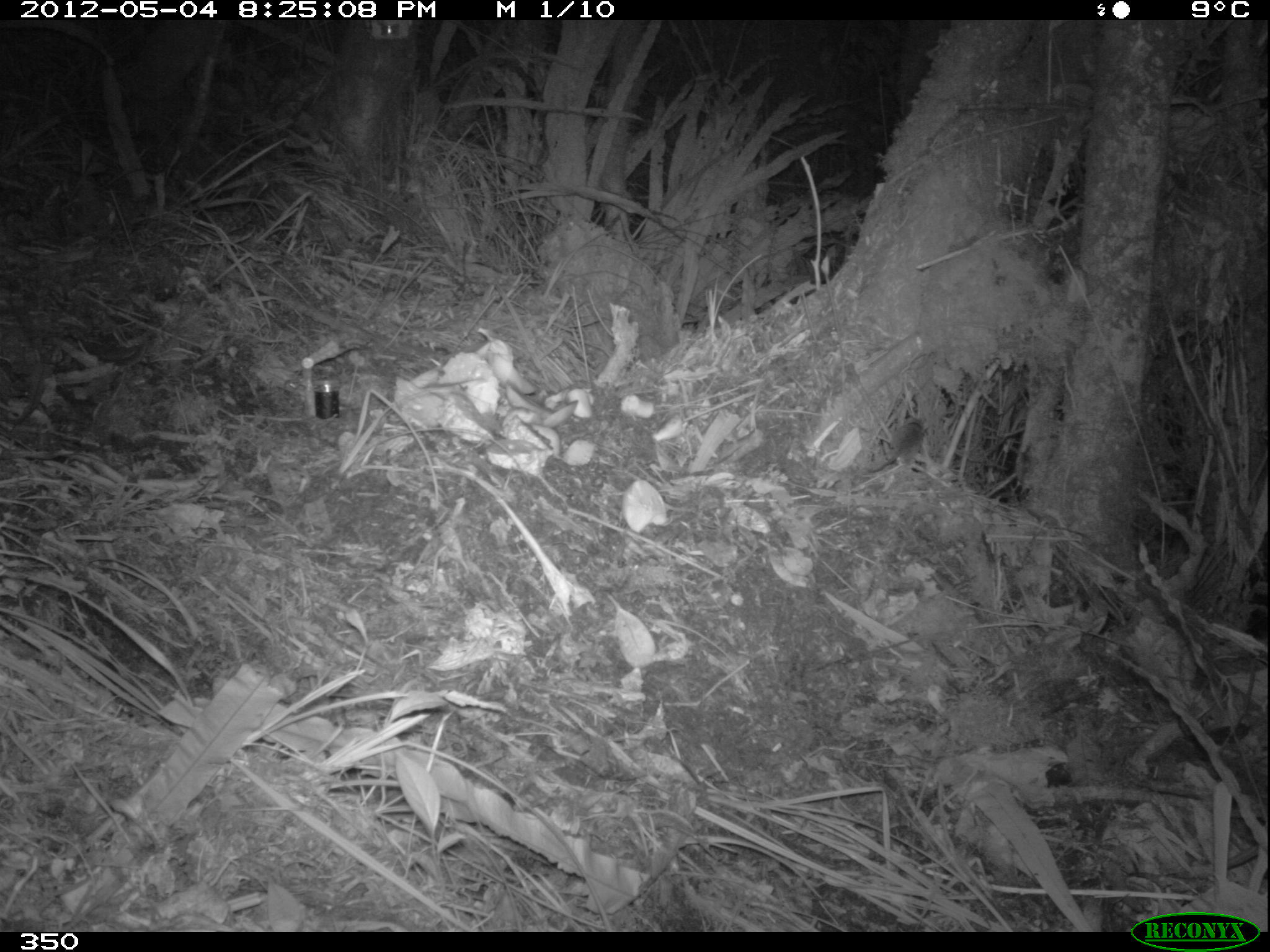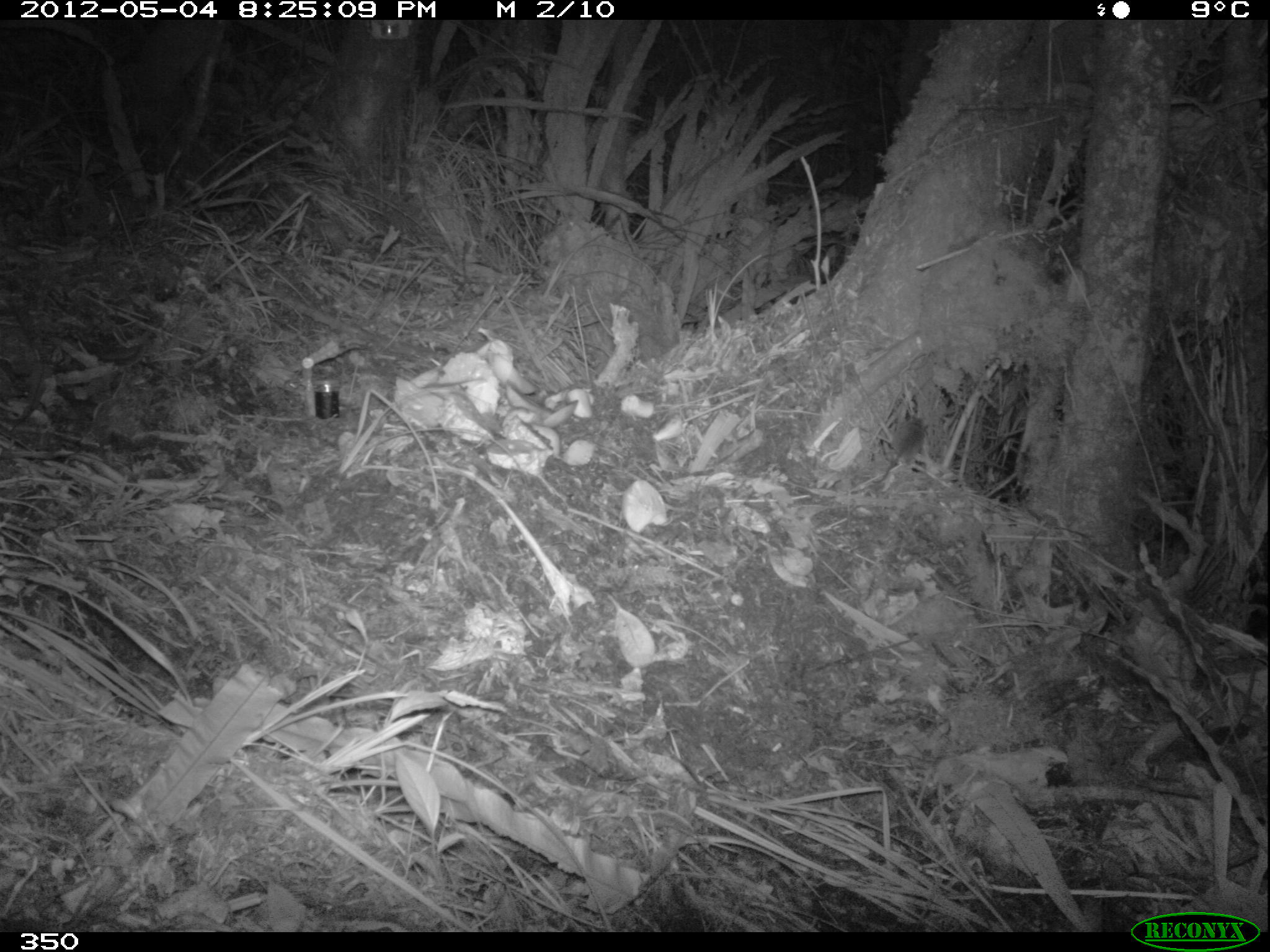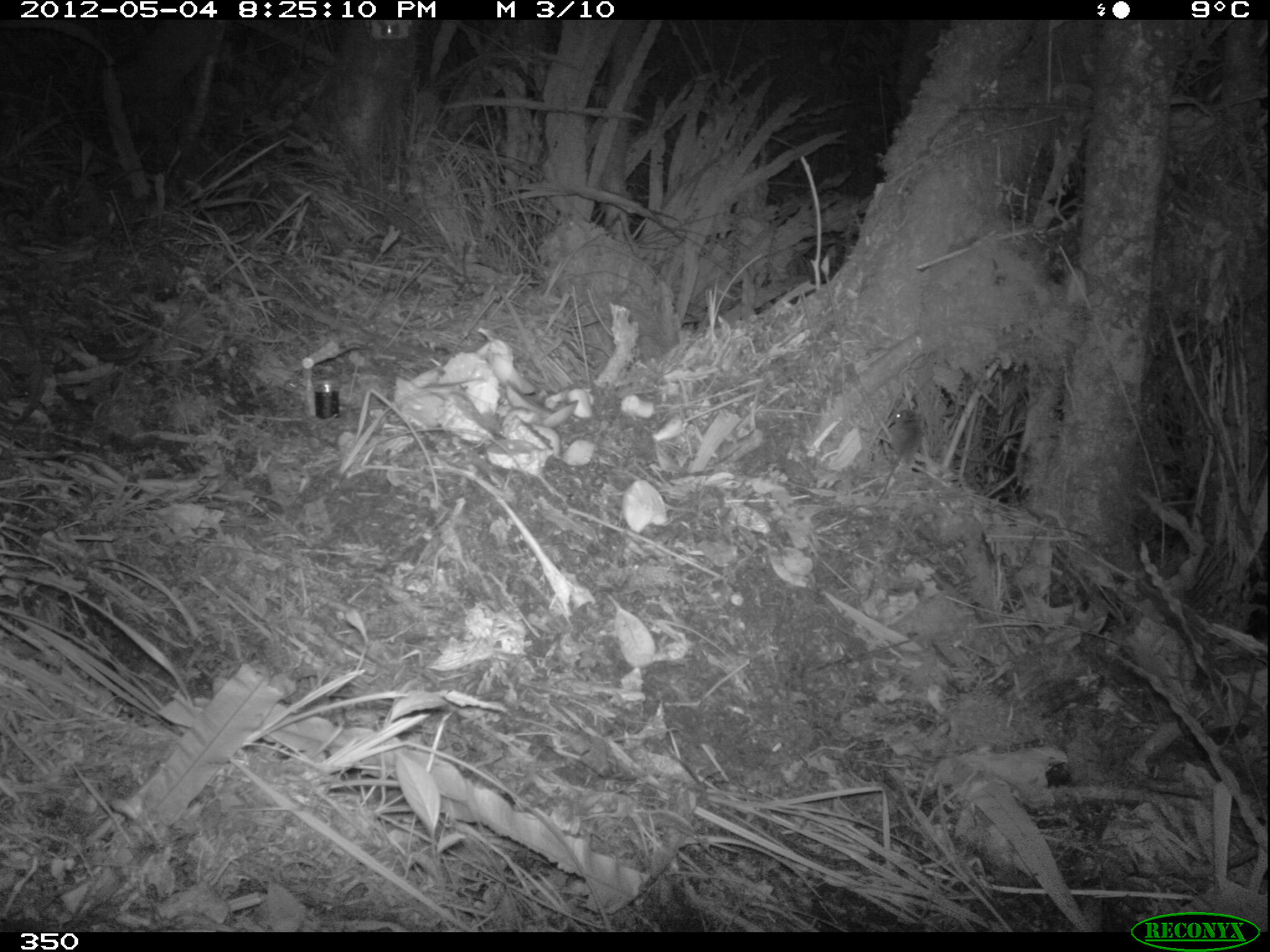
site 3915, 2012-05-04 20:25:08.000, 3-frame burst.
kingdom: Animalia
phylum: Chordata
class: Mammalia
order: Rodentia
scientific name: Rodentia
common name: rodents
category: unknown rodent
Unknown rodent (rodents) (Rodentia).